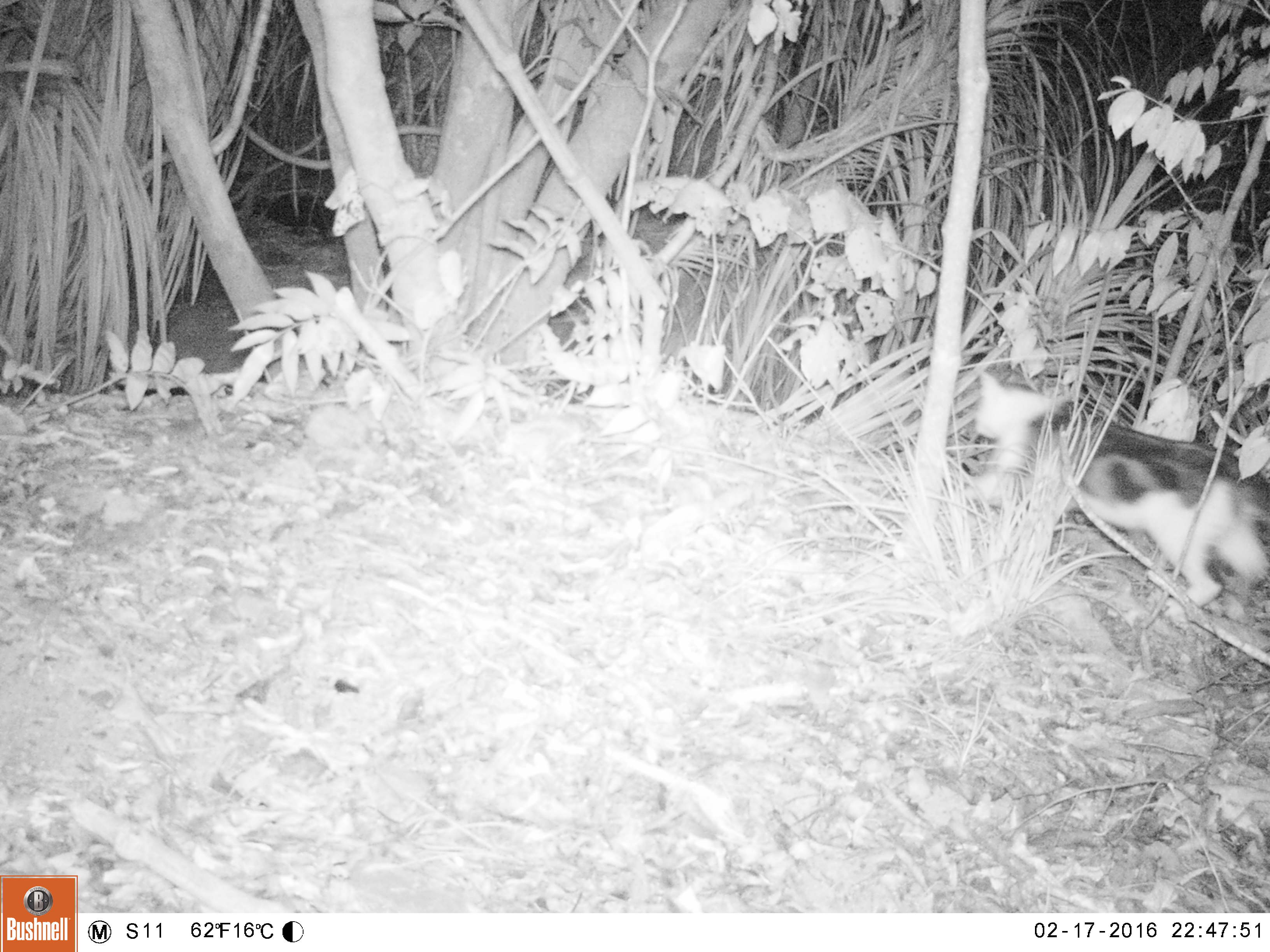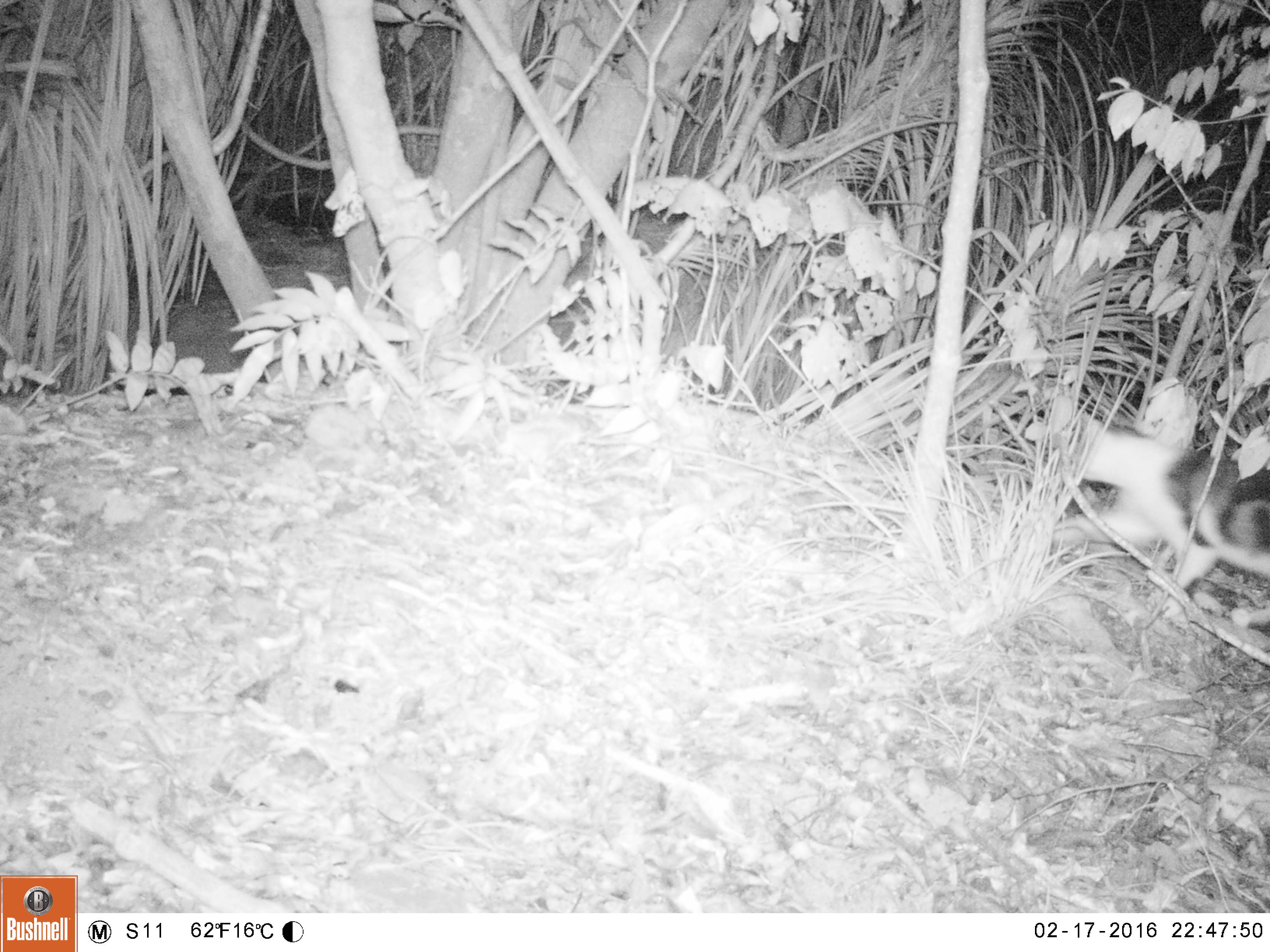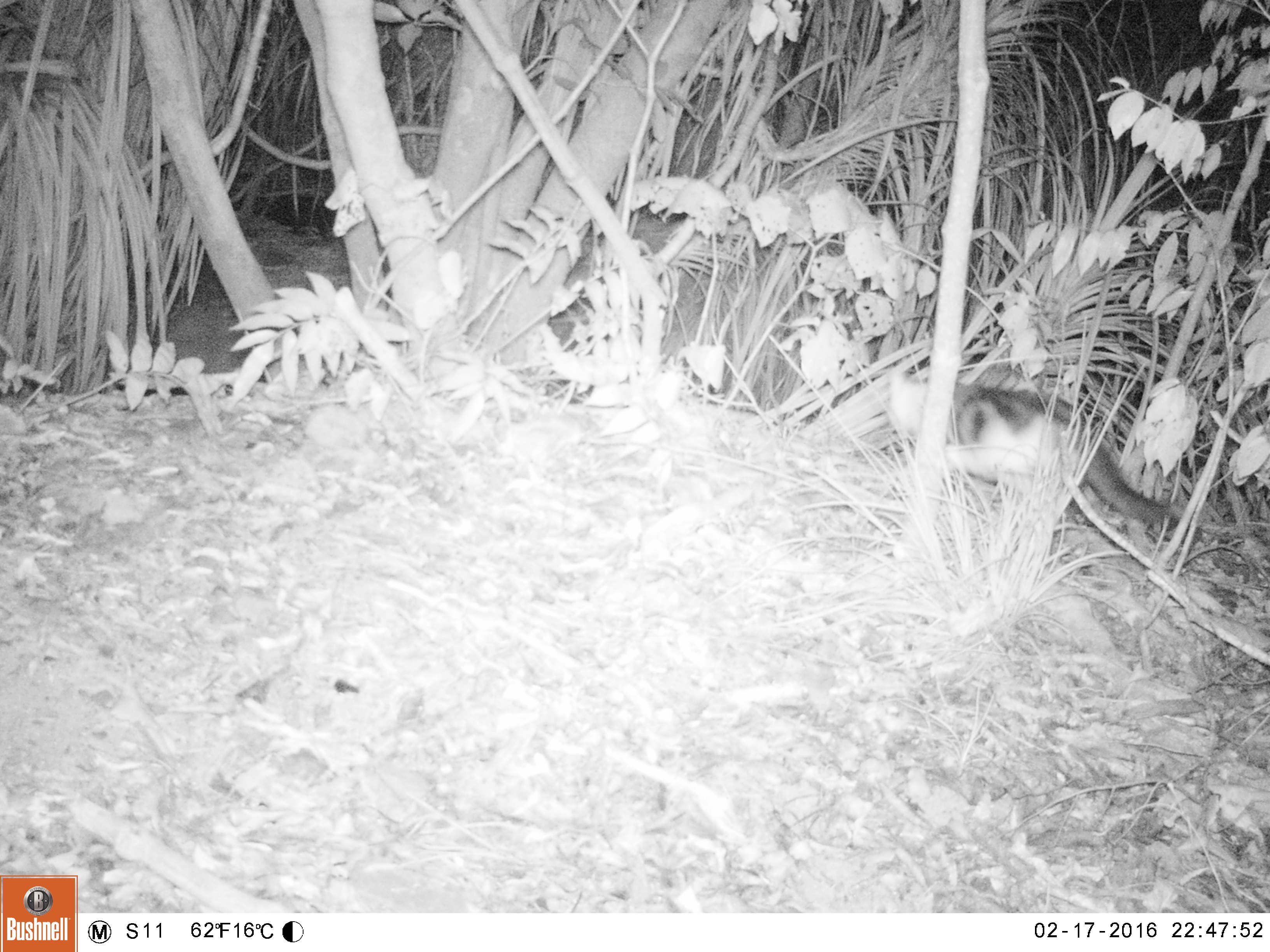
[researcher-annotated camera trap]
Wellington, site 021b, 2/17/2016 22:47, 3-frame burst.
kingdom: Animalia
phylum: Chordata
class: Mammalia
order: Carnivora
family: Felidae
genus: Felis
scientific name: Felis catus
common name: cat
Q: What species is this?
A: Cat (Felis catus).